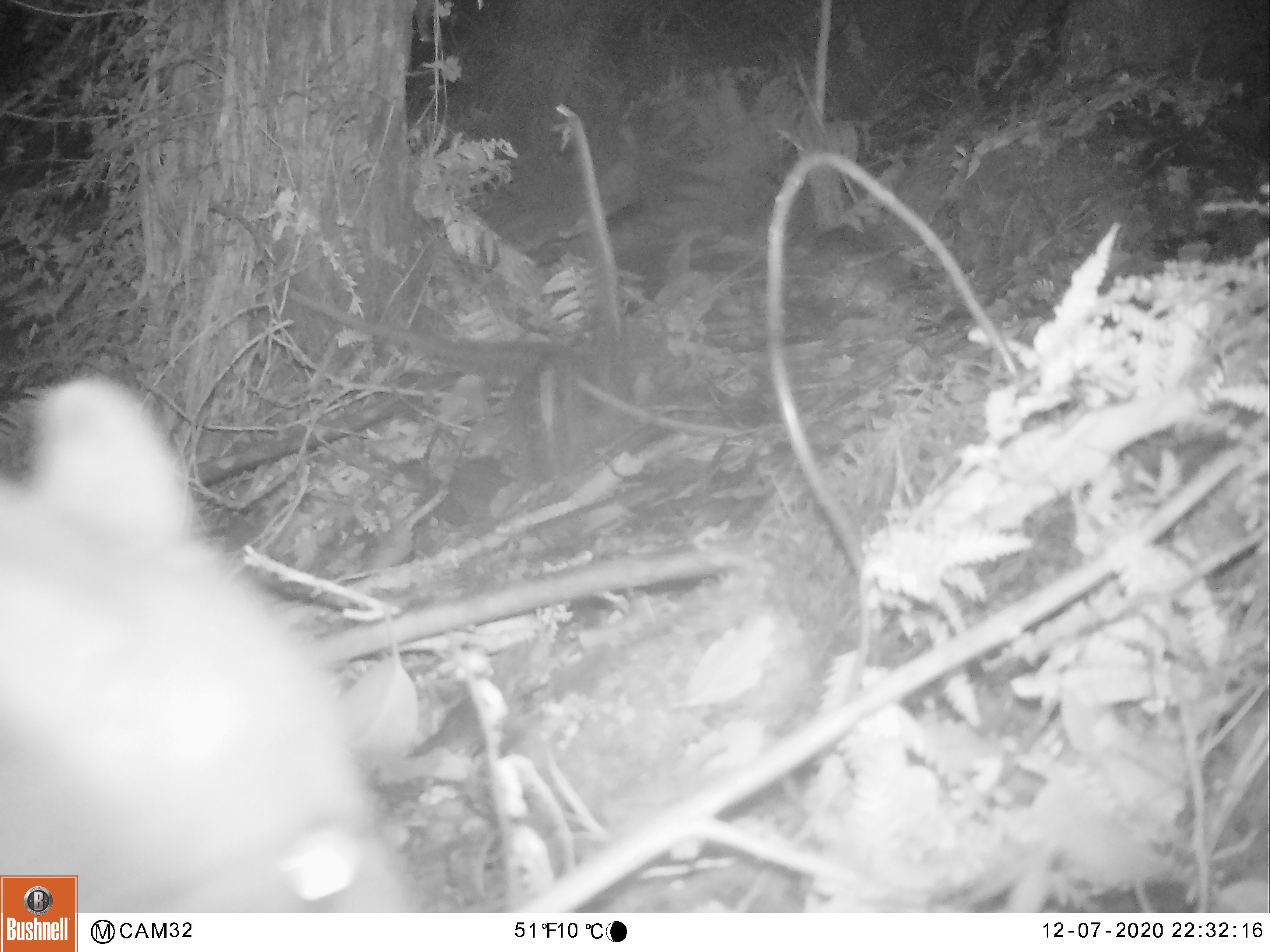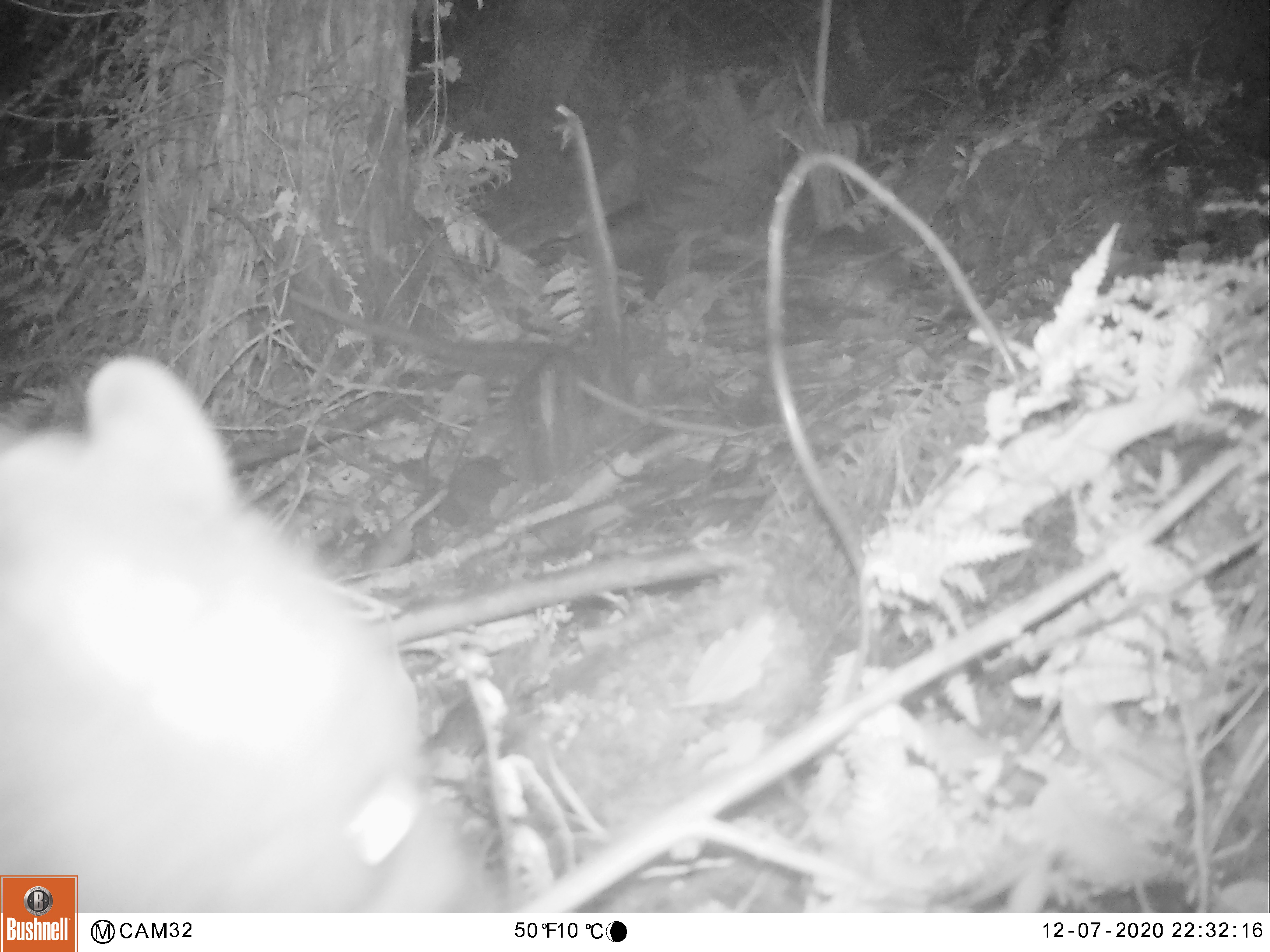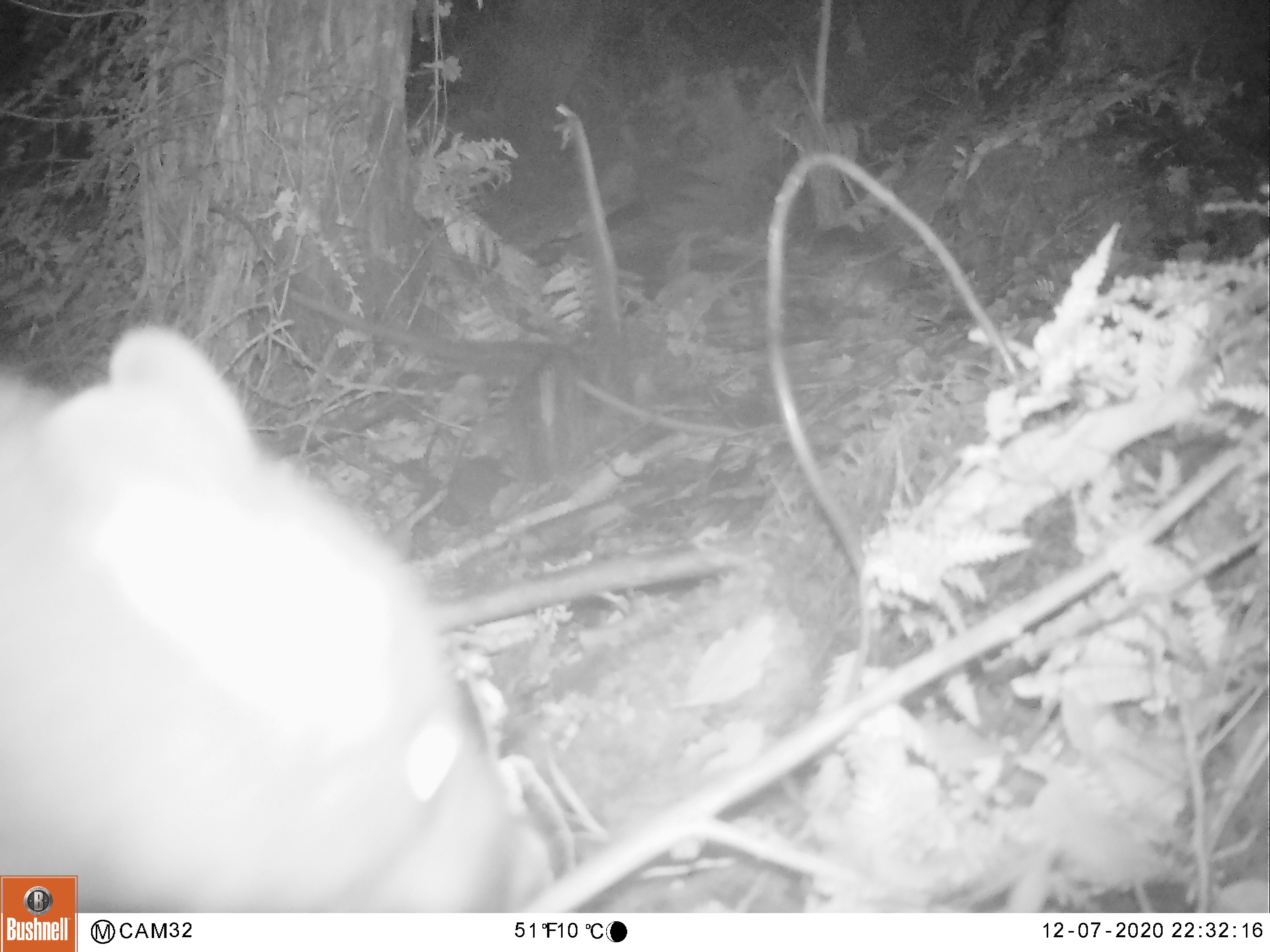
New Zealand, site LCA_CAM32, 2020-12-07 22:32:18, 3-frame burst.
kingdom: Animalia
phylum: Chordata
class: Mammalia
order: Diprotodontia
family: Phalangeridae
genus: Trichosurus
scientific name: Trichosurus vulpecula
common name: common brushtail possum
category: possum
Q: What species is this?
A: Possum (common brushtail possum) (Trichosurus vulpecula).